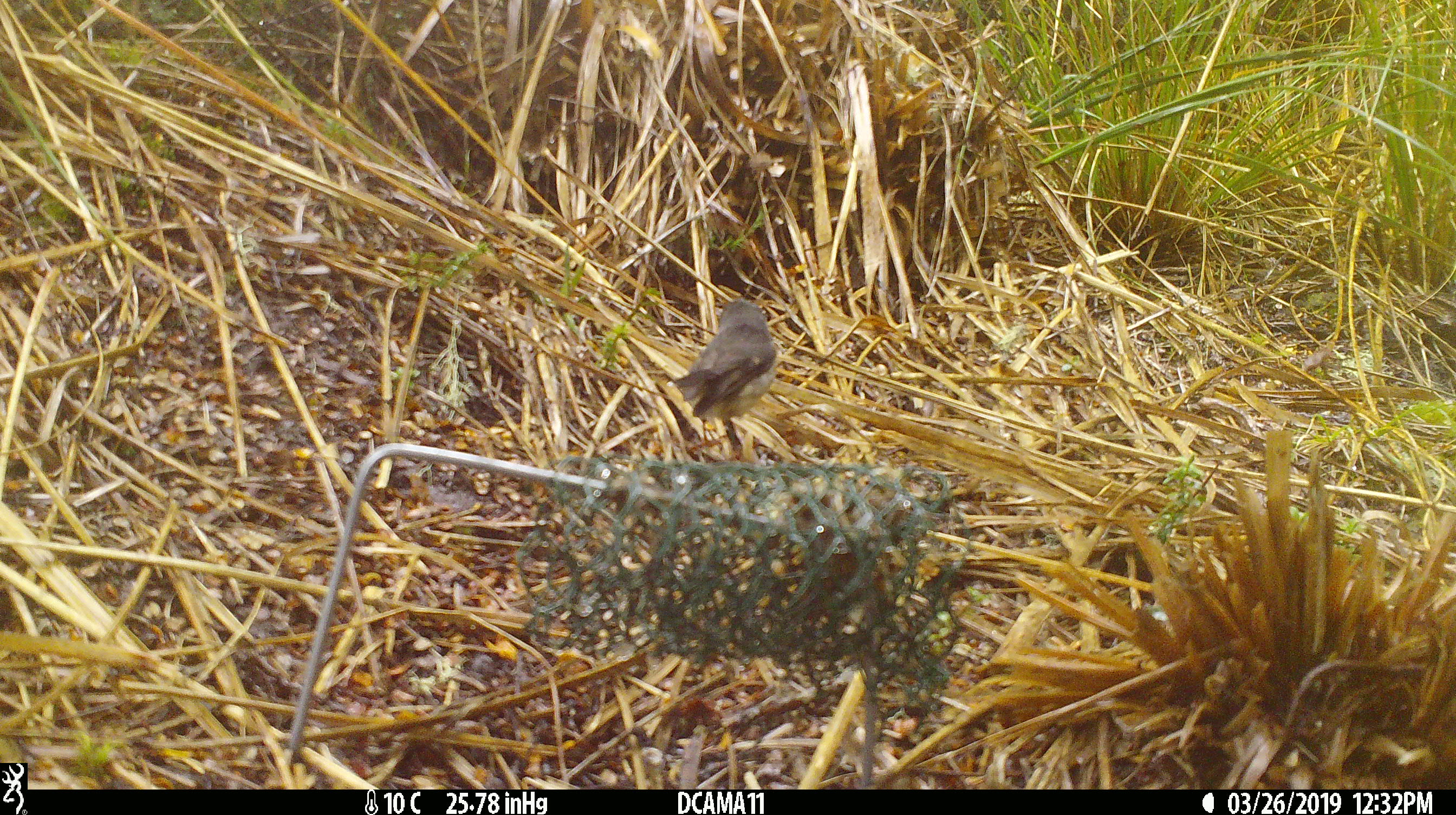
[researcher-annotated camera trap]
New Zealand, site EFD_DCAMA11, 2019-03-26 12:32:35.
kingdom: Animalia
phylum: Chordata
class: Aves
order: Passeriformes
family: Petroicidae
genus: Petroica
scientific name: Petroica australis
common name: new zealand robin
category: robin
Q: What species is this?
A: Robin (new zealand robin) (Petroica australis).